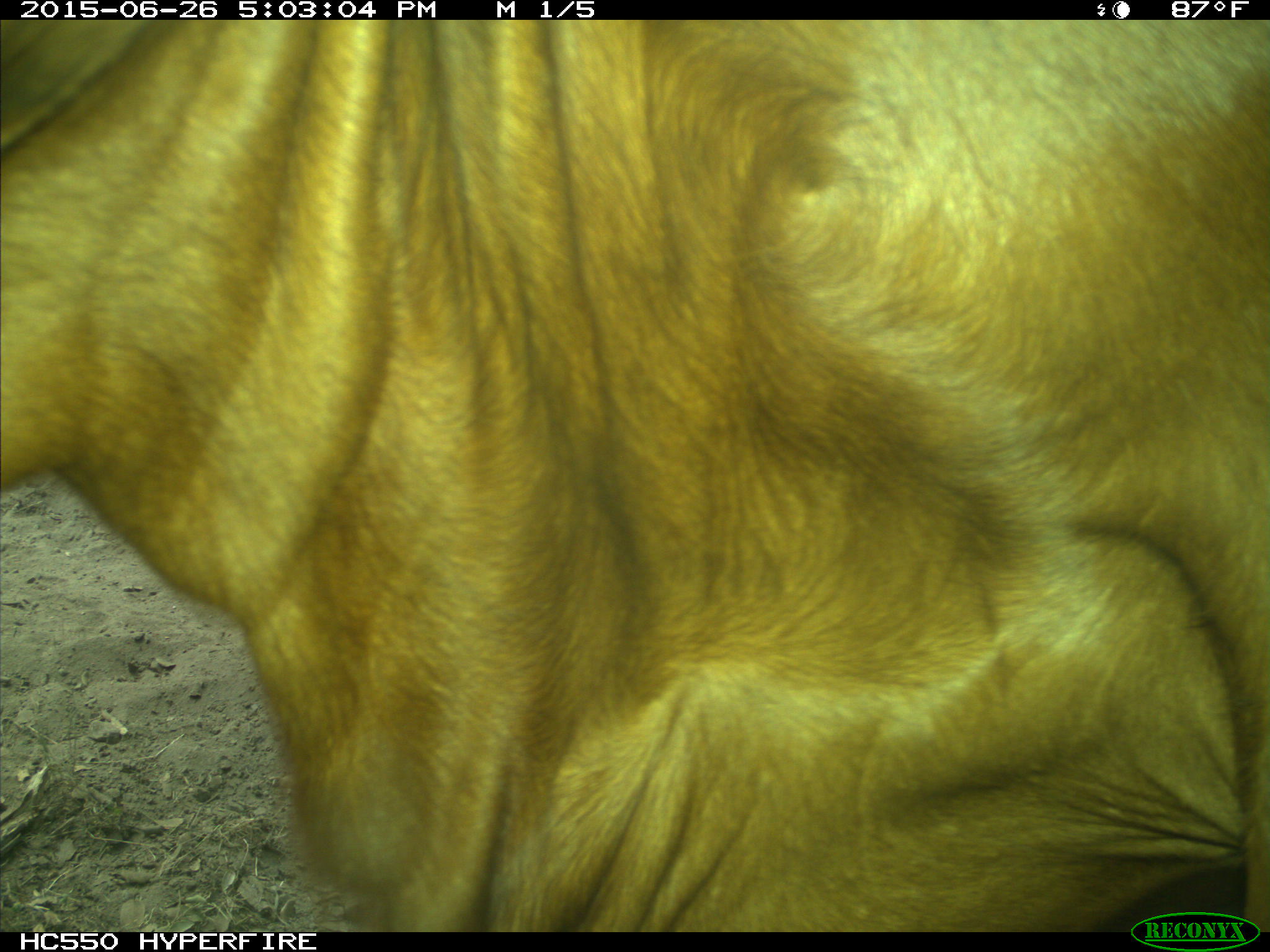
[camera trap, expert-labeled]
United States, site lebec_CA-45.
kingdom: Animalia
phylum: Chordata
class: Mammalia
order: Artiodactyla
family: Bovidae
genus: Bos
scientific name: Bos taurus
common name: domestic cow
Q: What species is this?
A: Bos taurus (domestic cow).